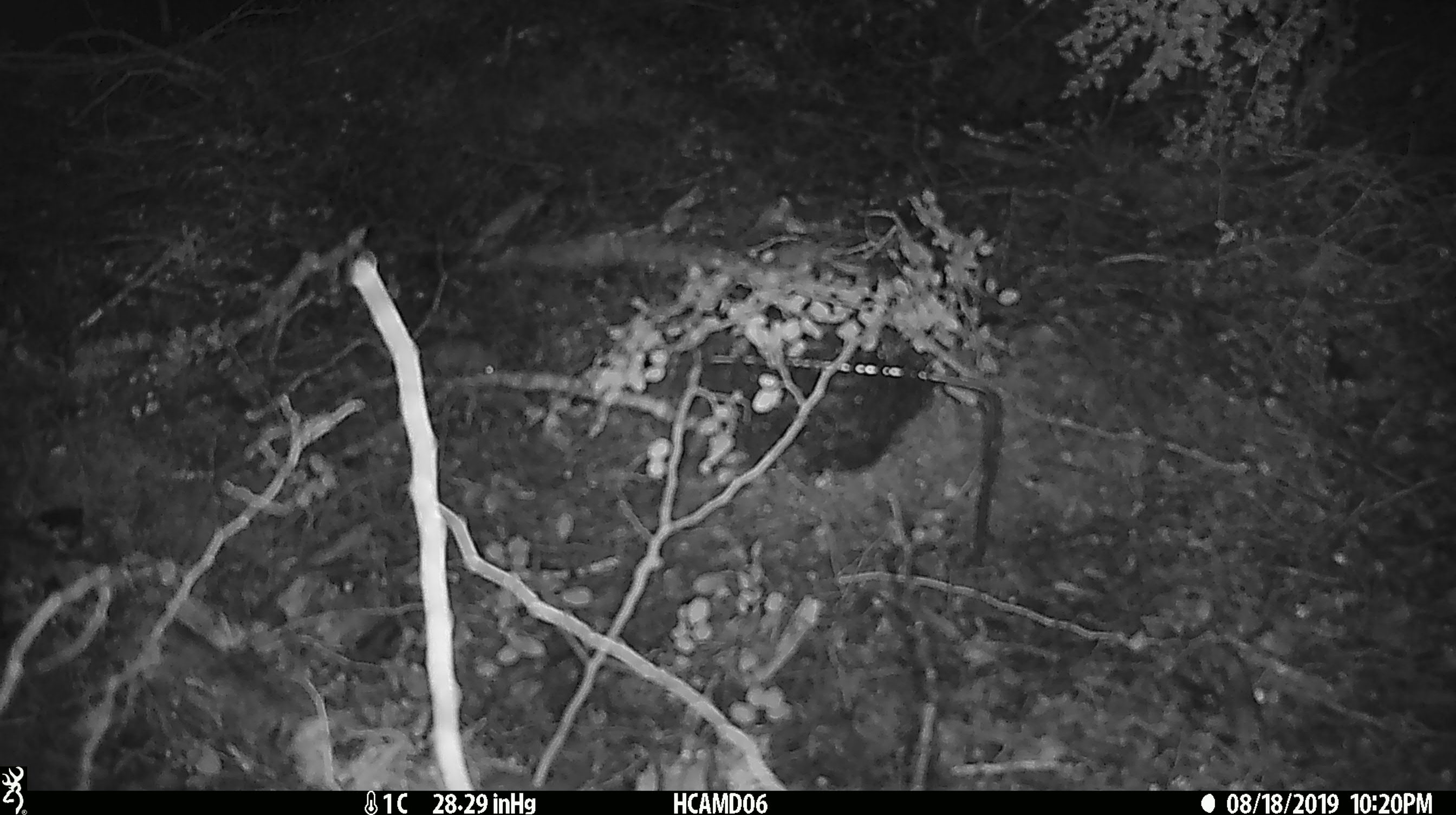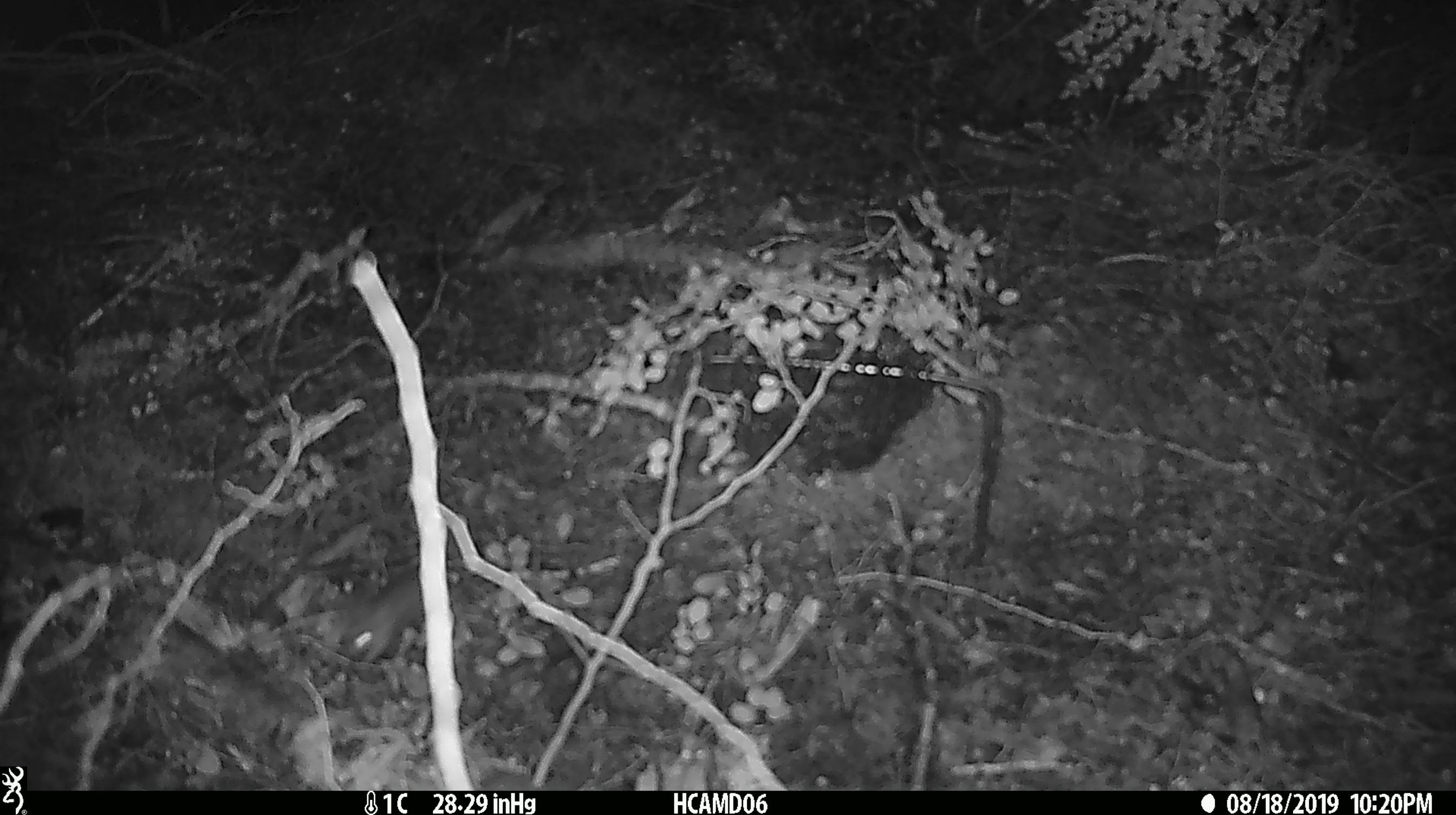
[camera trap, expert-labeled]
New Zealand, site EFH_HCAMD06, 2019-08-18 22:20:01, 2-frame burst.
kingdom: Animalia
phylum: Chordata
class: Mammalia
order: Rodentia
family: Muridae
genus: Mus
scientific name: Mus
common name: mouse